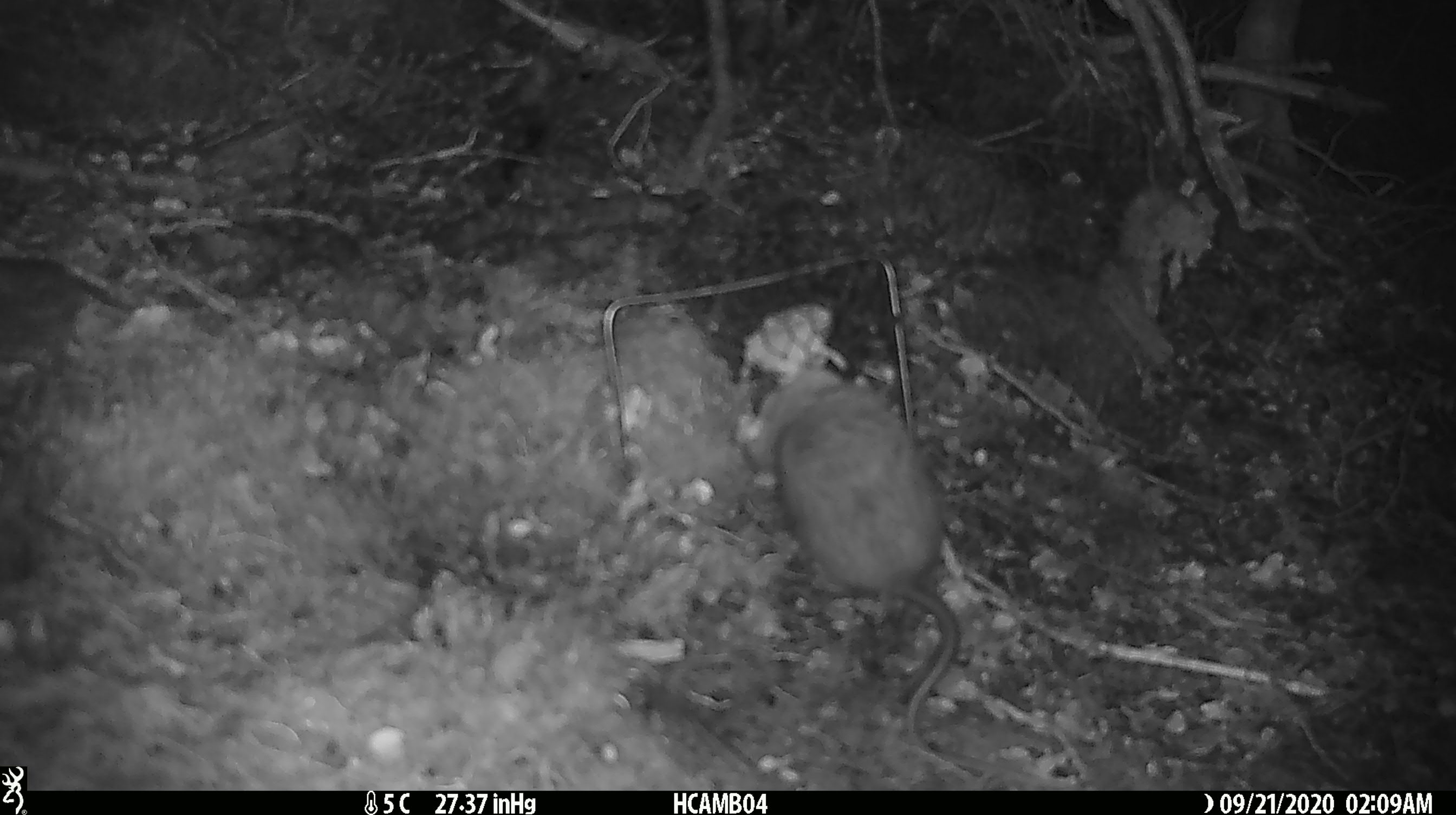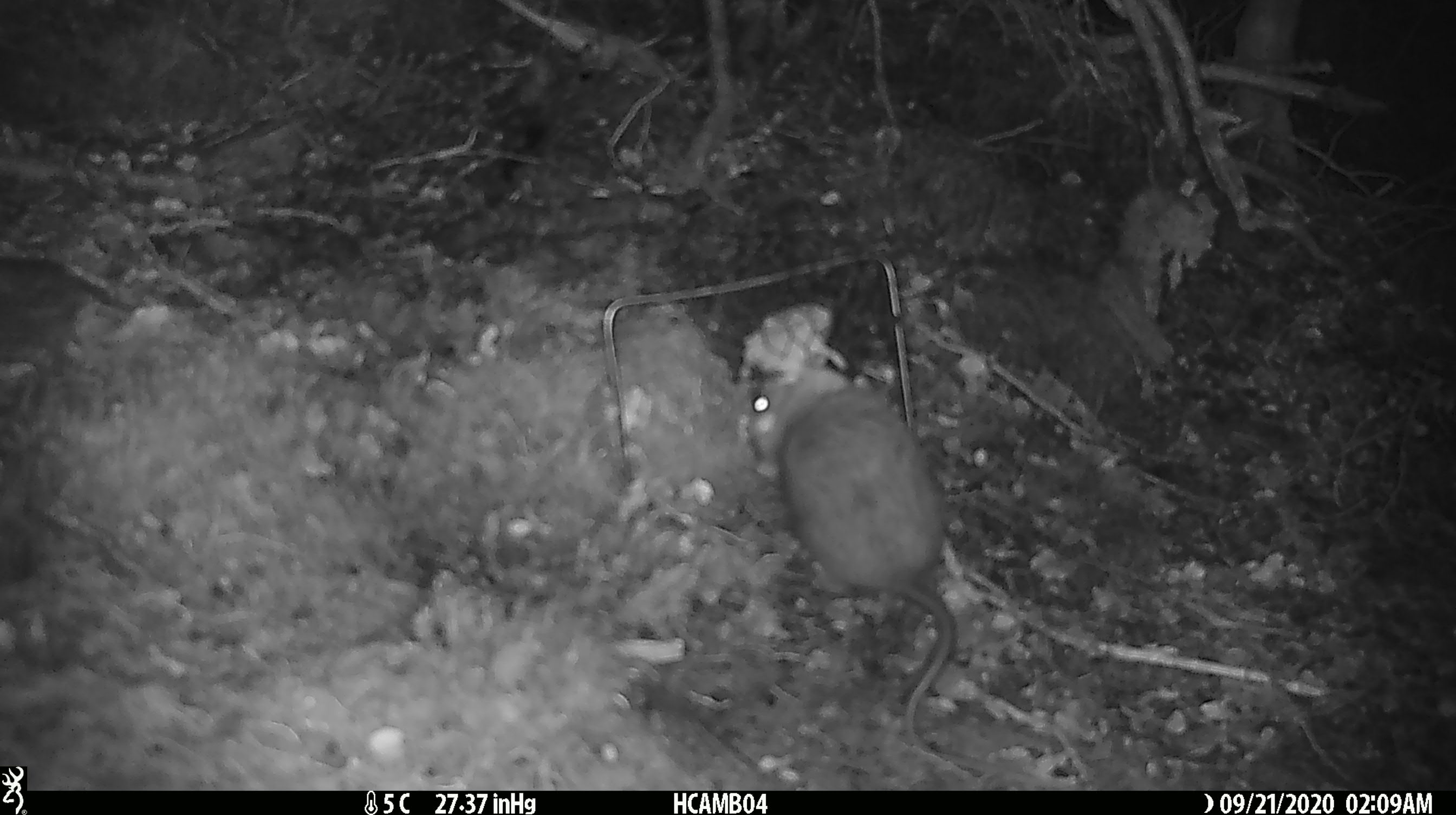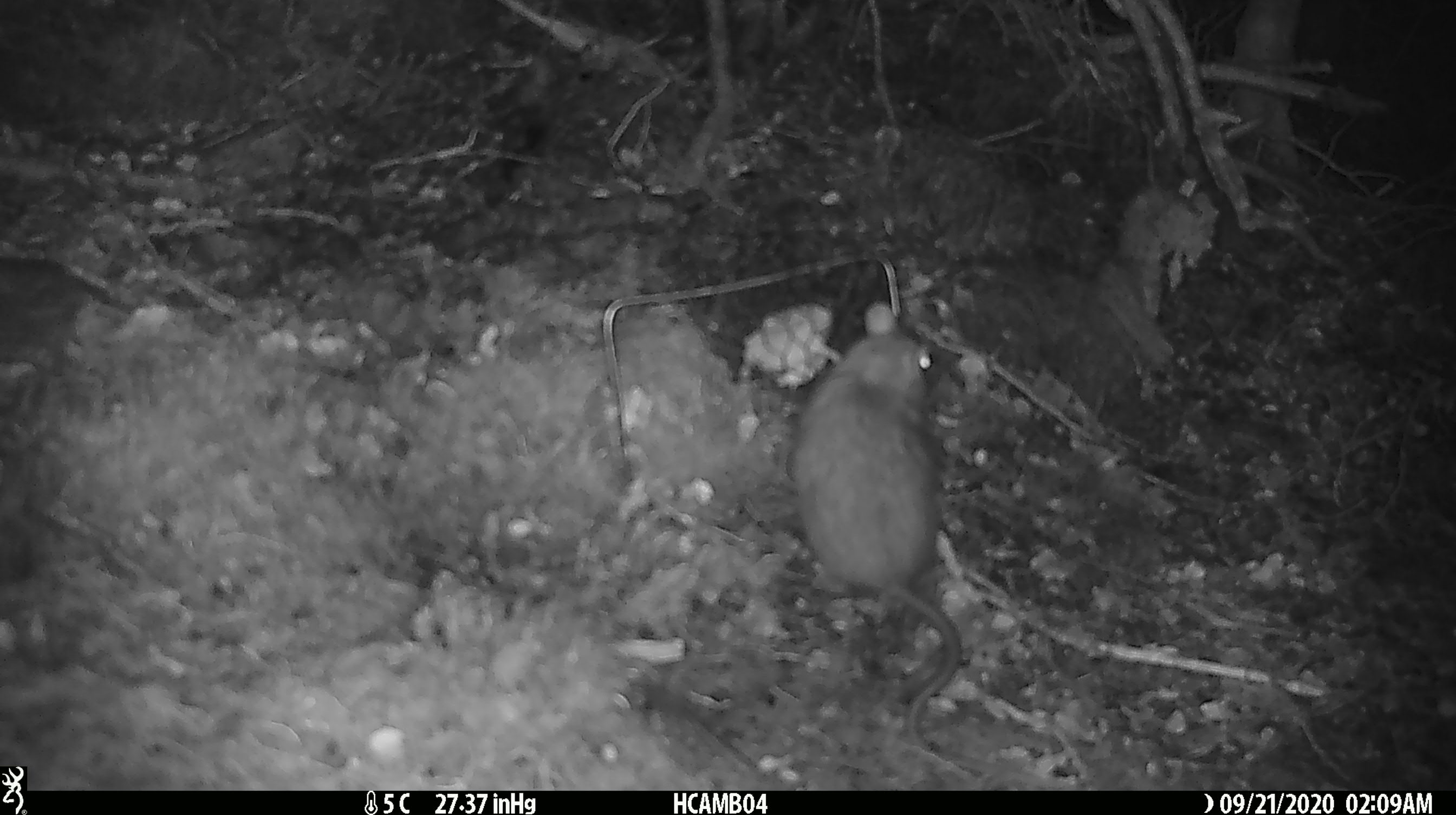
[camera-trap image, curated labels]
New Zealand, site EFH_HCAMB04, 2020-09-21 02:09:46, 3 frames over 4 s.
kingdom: Animalia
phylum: Chordata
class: Mammalia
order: Rodentia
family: Muridae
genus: Rattus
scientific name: Rattus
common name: rat